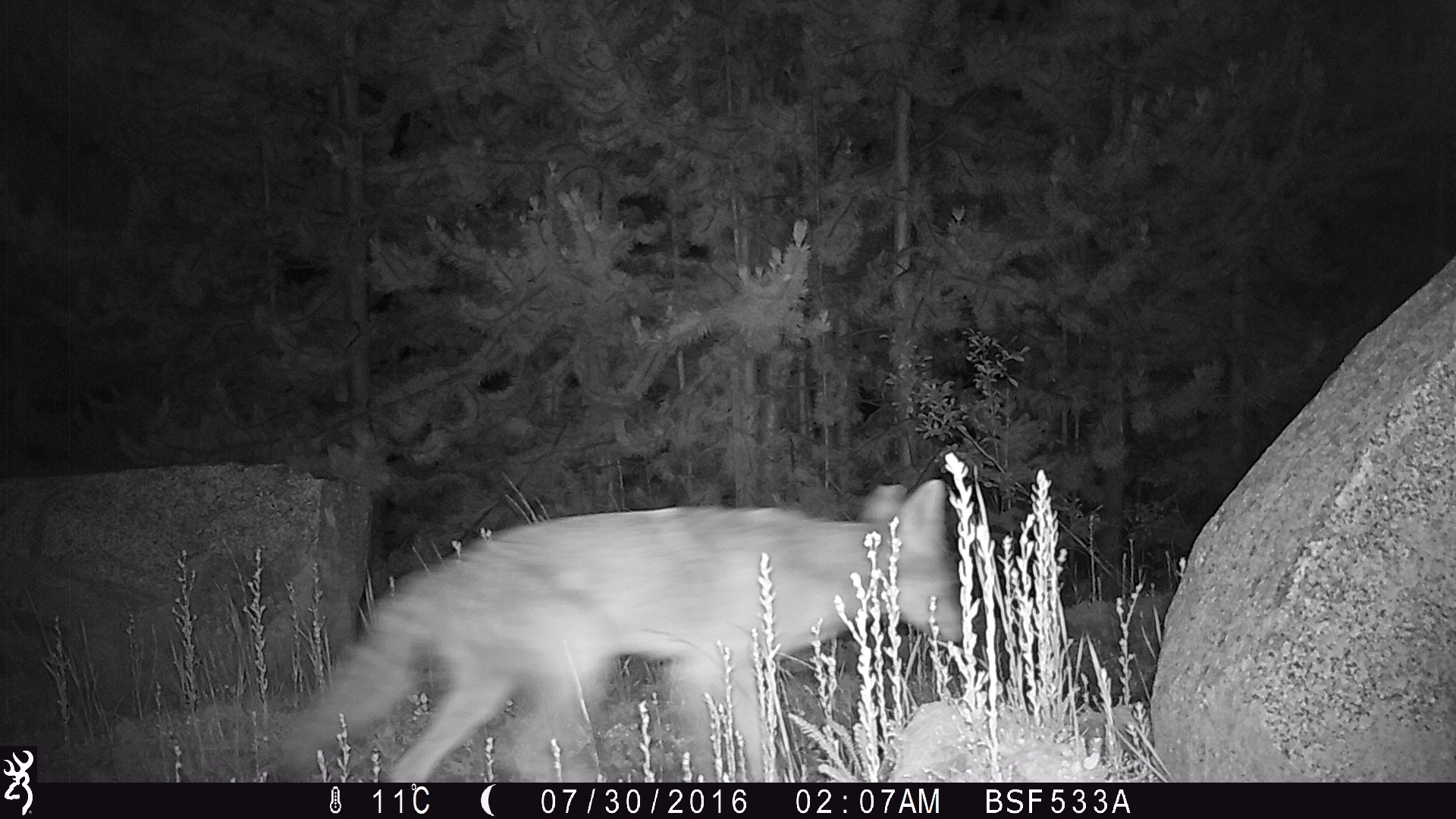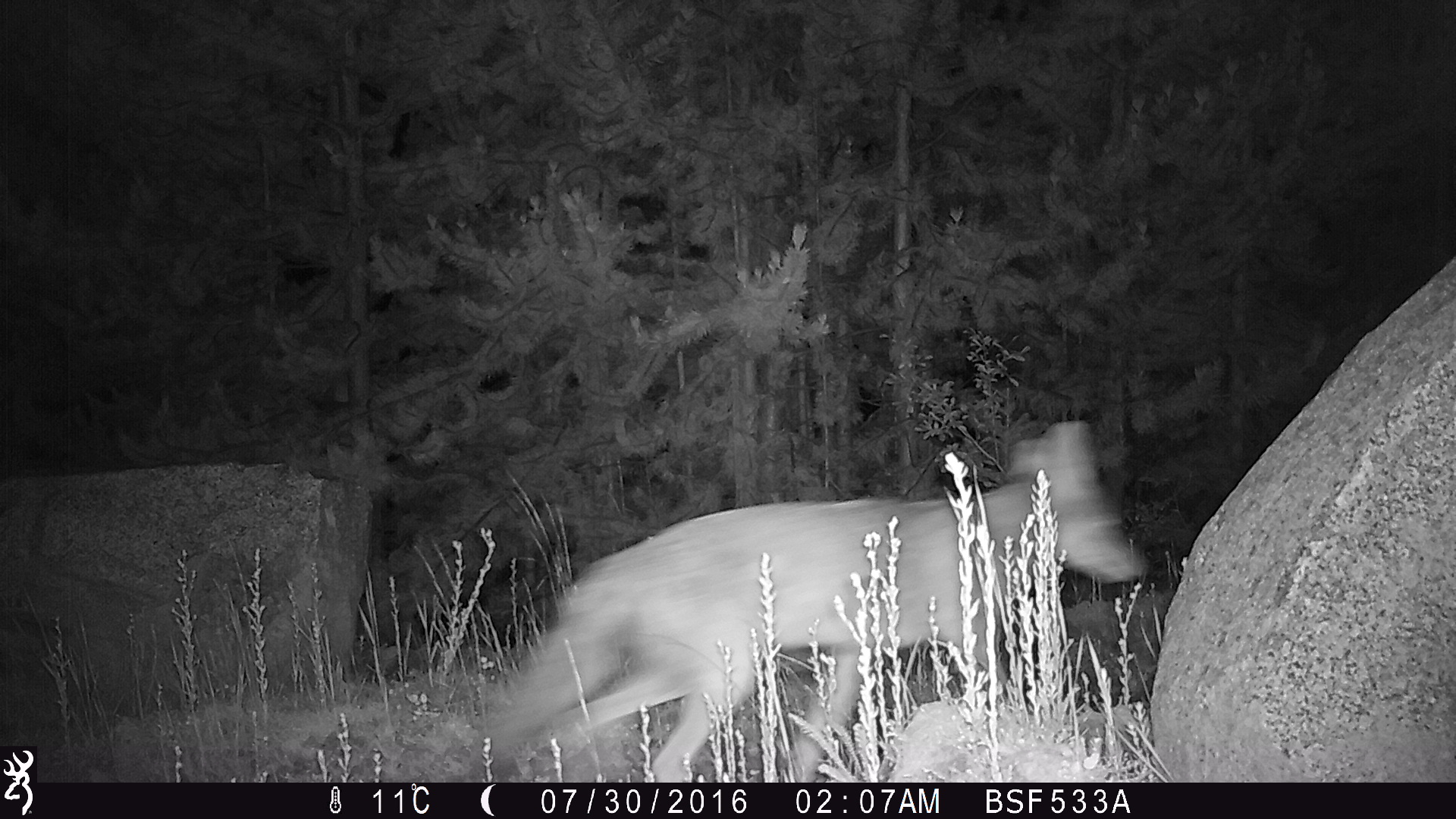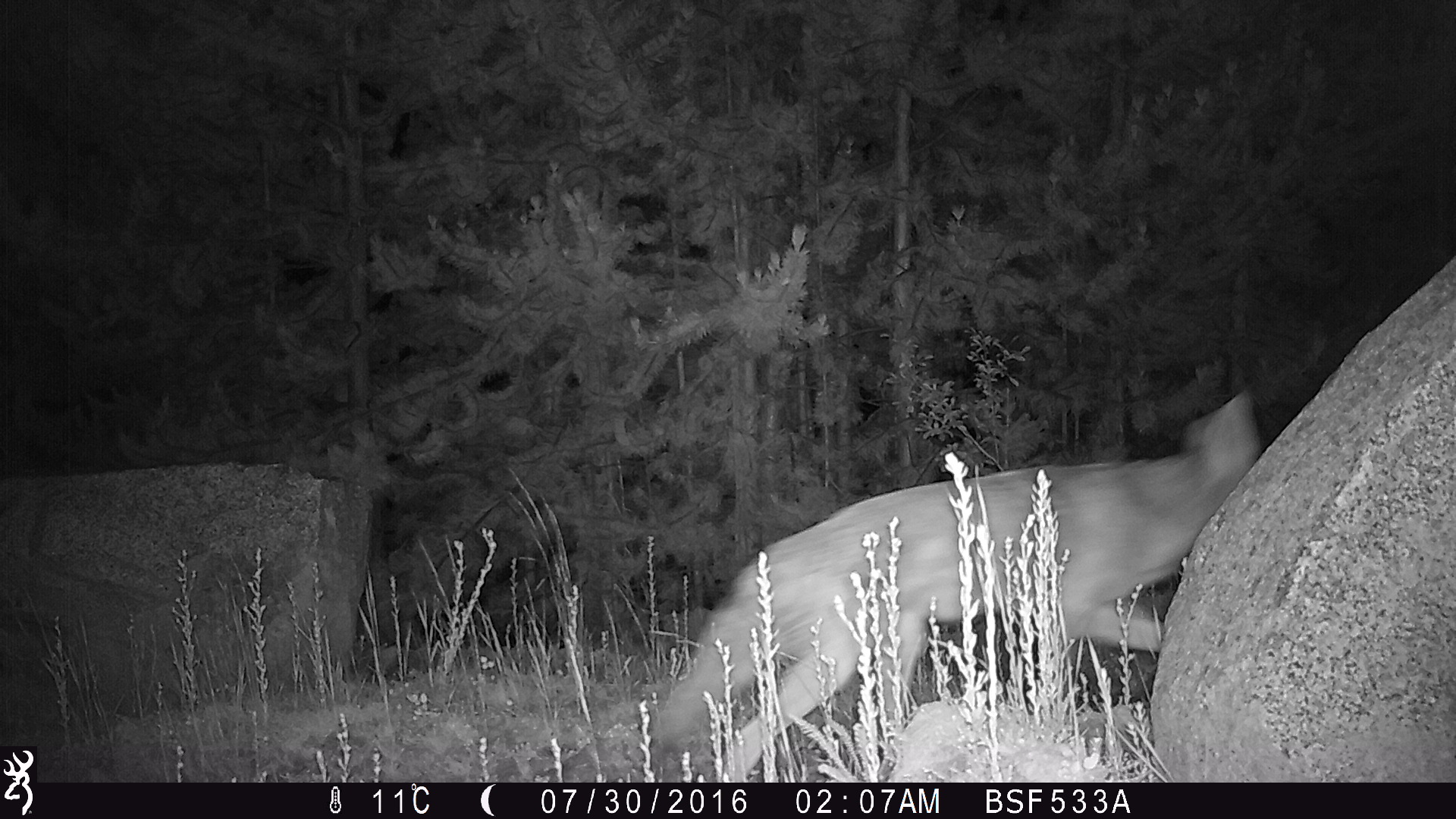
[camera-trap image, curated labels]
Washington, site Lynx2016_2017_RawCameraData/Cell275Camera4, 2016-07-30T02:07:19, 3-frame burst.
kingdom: Animalia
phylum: Chordata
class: Mammalia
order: Carnivora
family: Canidae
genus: Canis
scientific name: Canis latrans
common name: coyote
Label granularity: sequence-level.